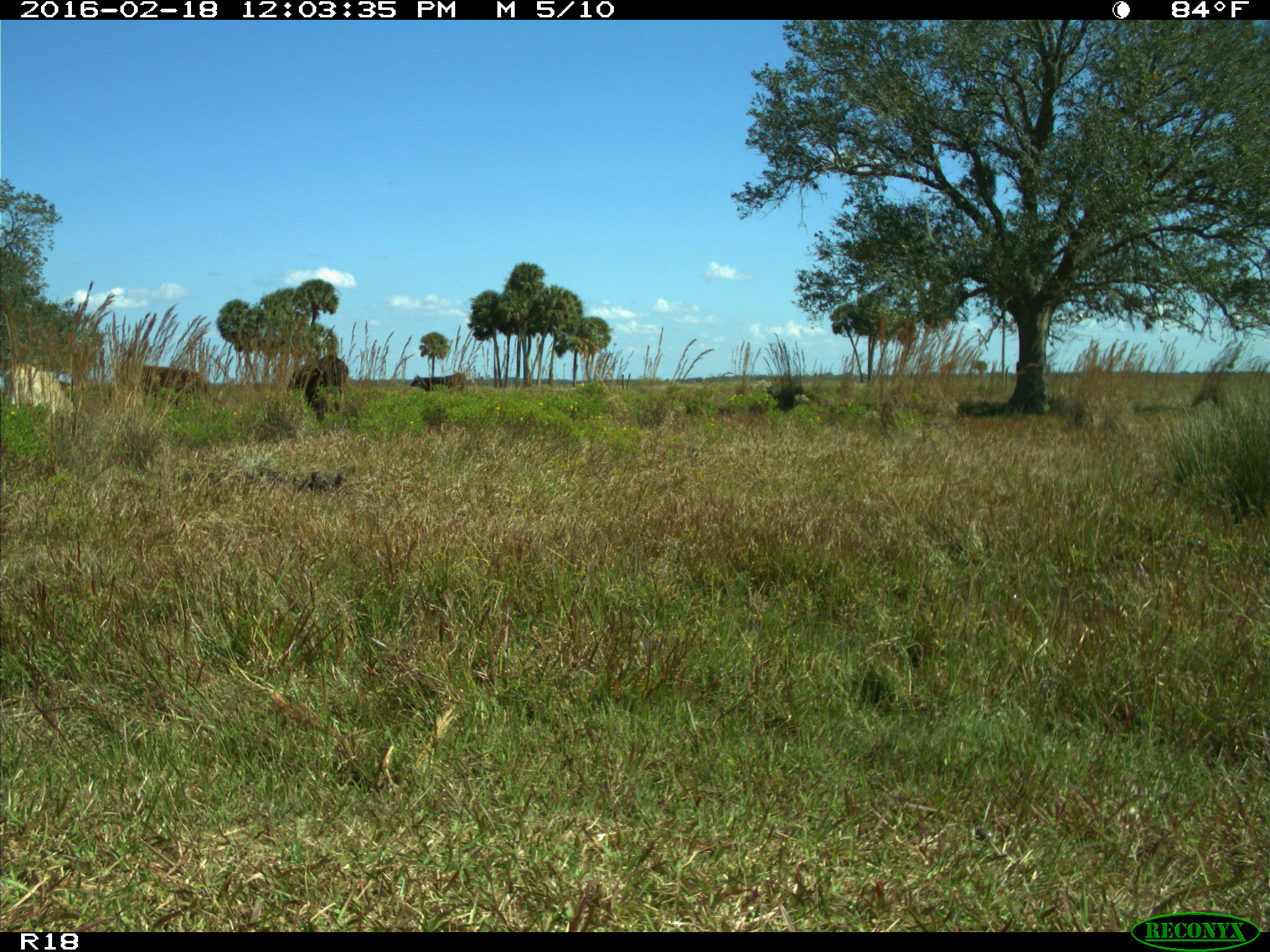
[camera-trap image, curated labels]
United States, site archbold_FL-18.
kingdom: Animalia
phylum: Chordata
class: Mammalia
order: Artiodactyla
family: Bovidae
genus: Bos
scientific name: Bos taurus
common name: domestic cow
Bos taurus (domestic cow).